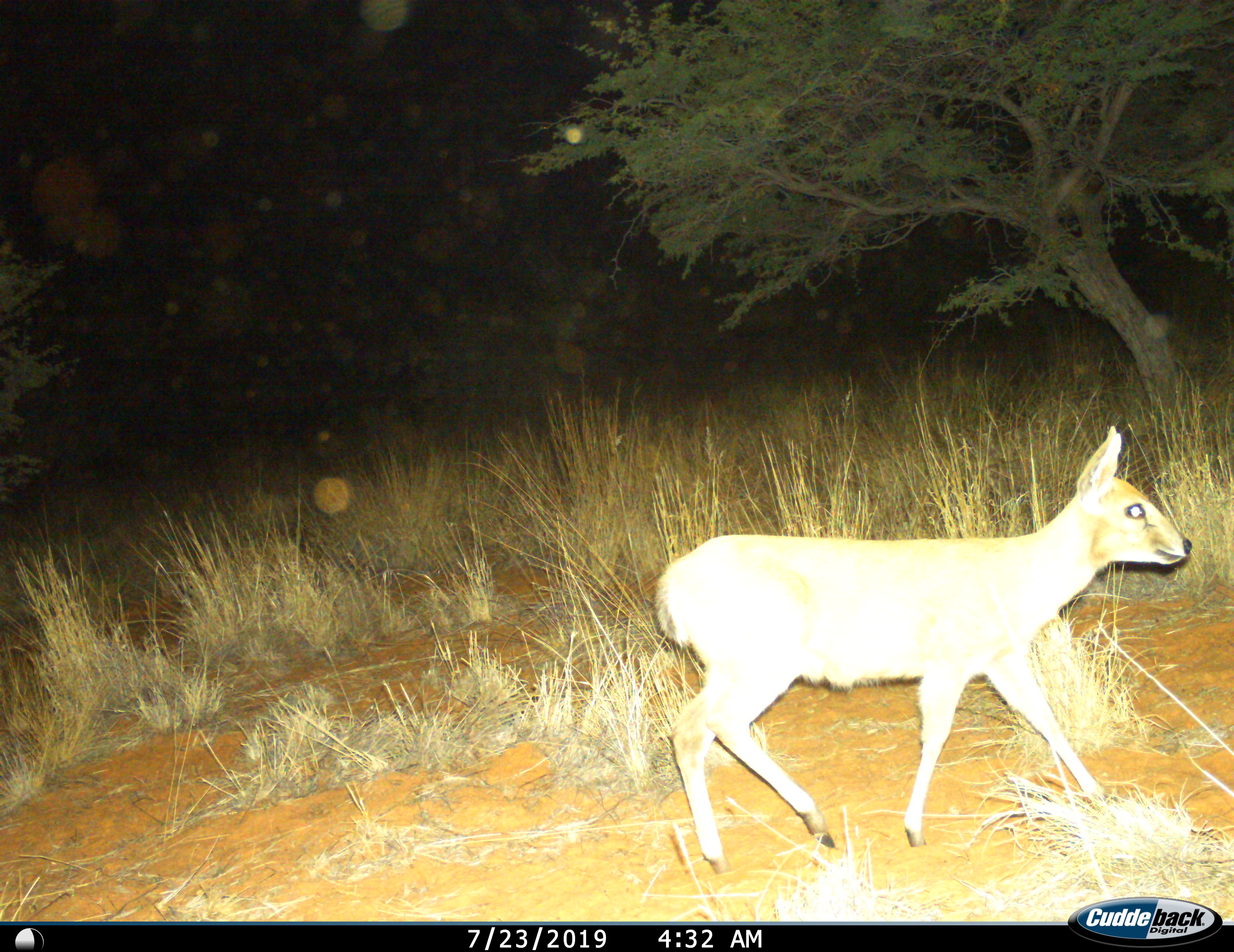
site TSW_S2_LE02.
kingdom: Animalia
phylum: Chordata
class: Mammalia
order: Artiodactyla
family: Bovidae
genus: Sylvicapra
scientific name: Sylvicapra grimmia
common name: common duiker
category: duikercommongrey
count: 1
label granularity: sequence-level